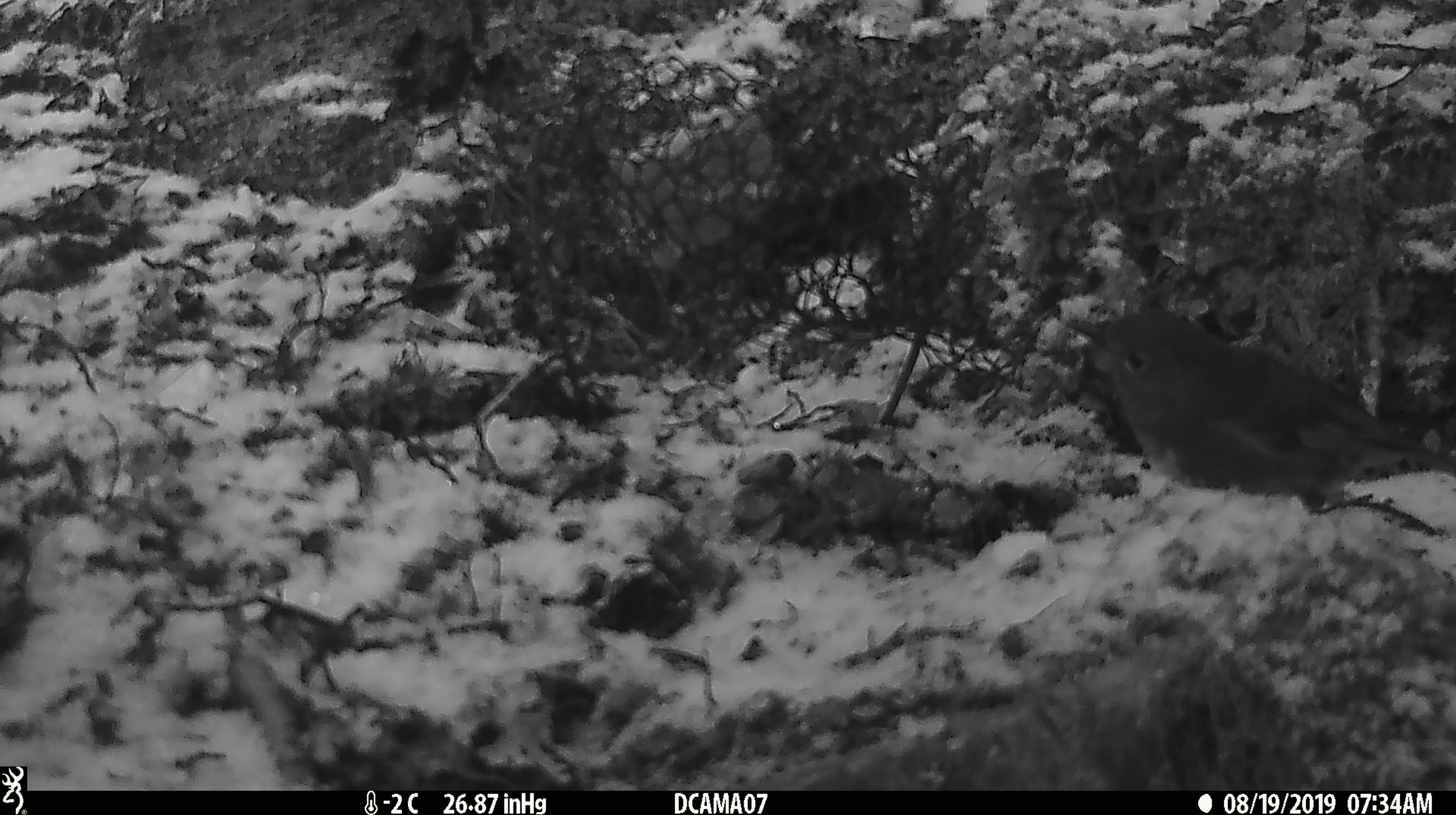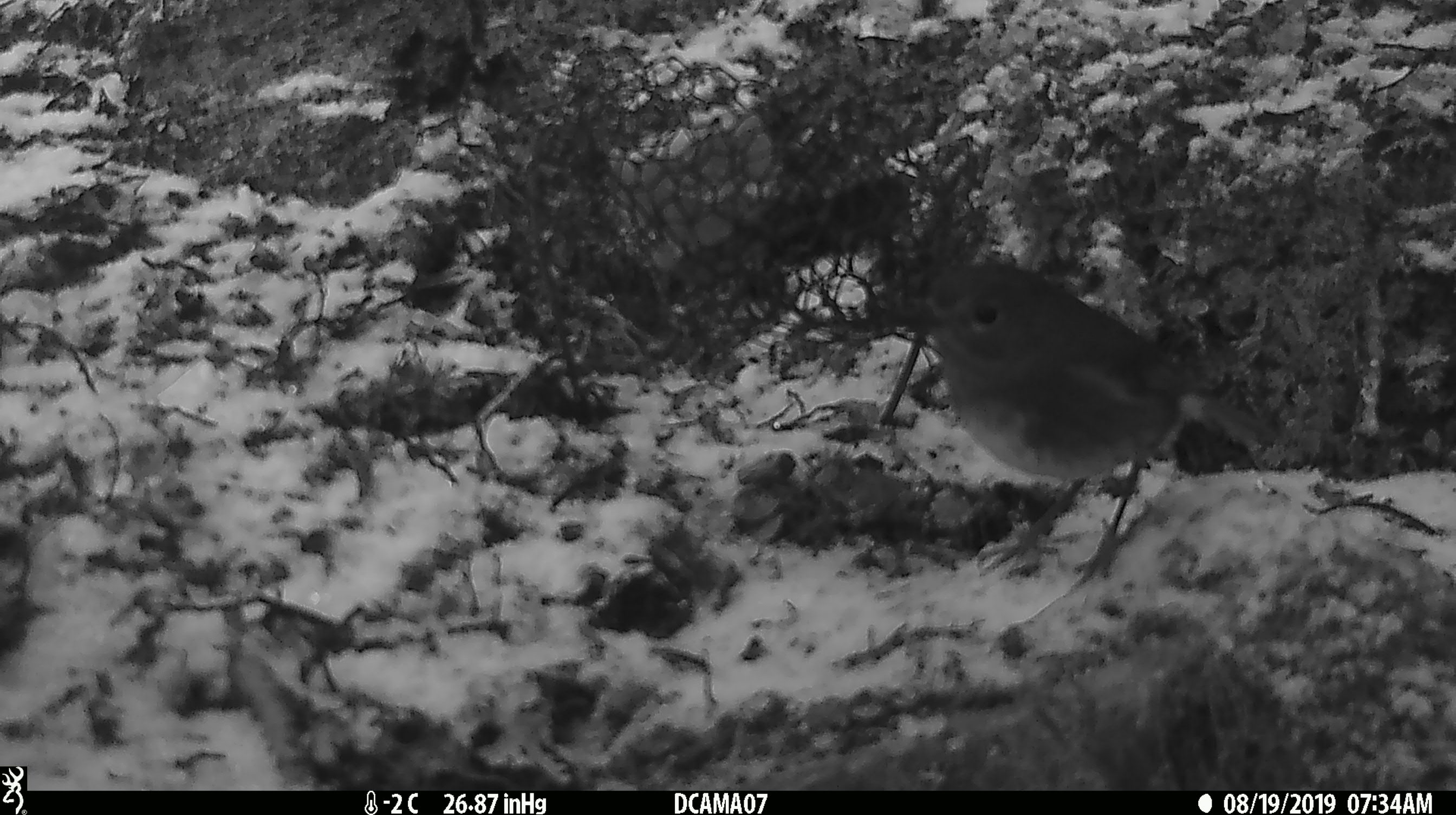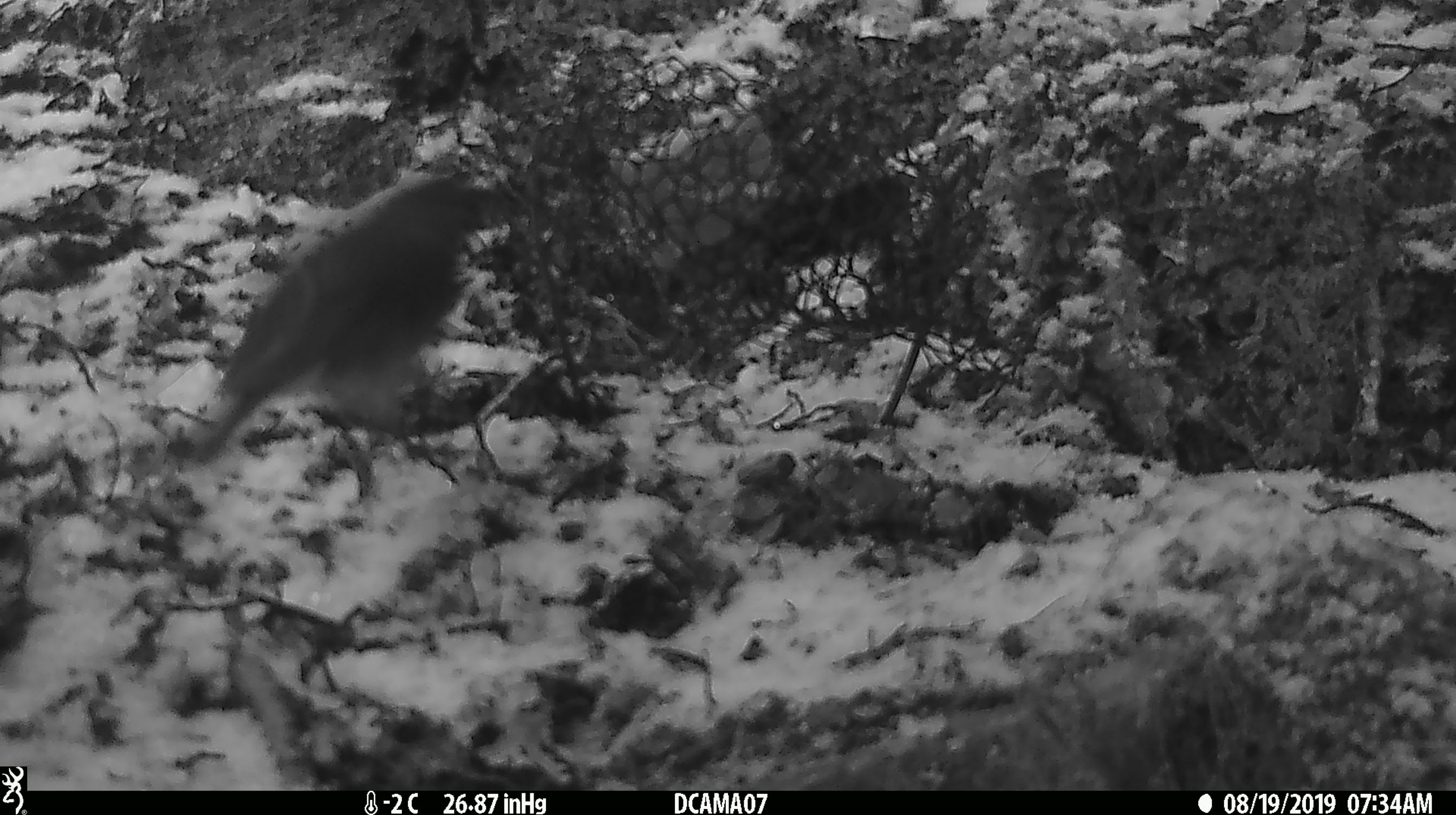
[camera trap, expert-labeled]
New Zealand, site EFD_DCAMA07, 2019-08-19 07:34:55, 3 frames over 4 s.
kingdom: Animalia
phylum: Chordata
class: Aves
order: Passeriformes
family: Petroicidae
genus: Petroica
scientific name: Petroica australis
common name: new zealand robin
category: robin